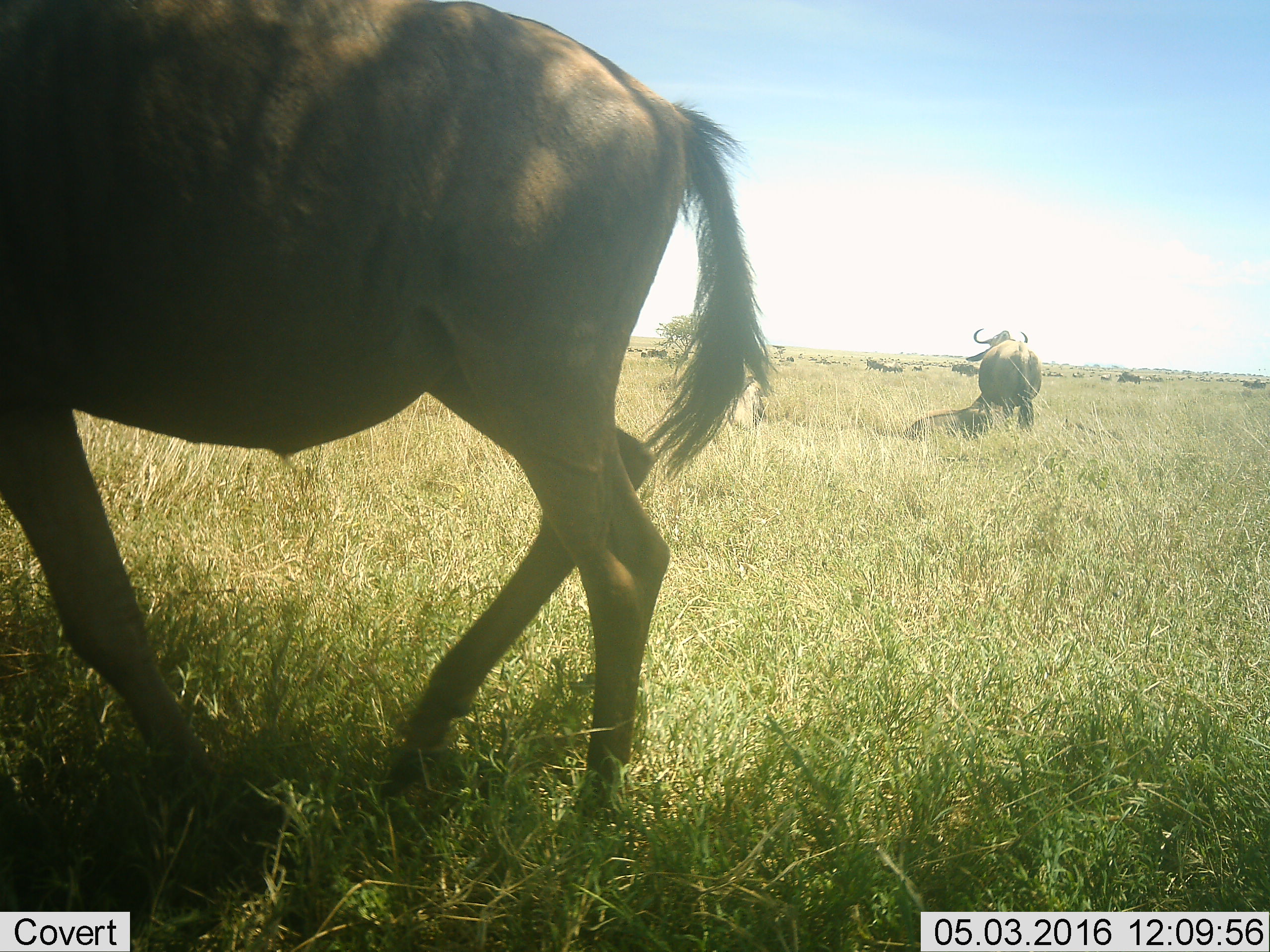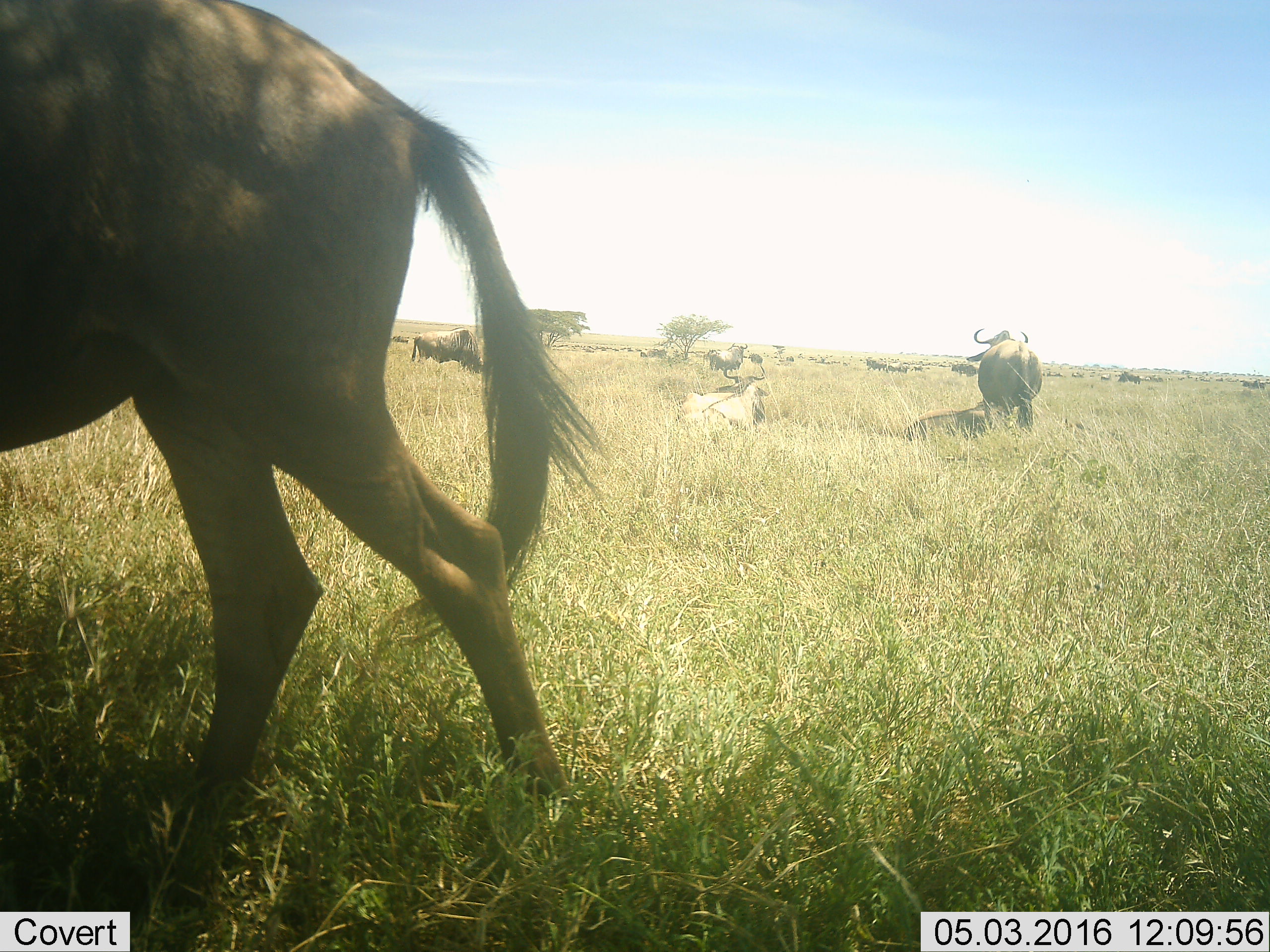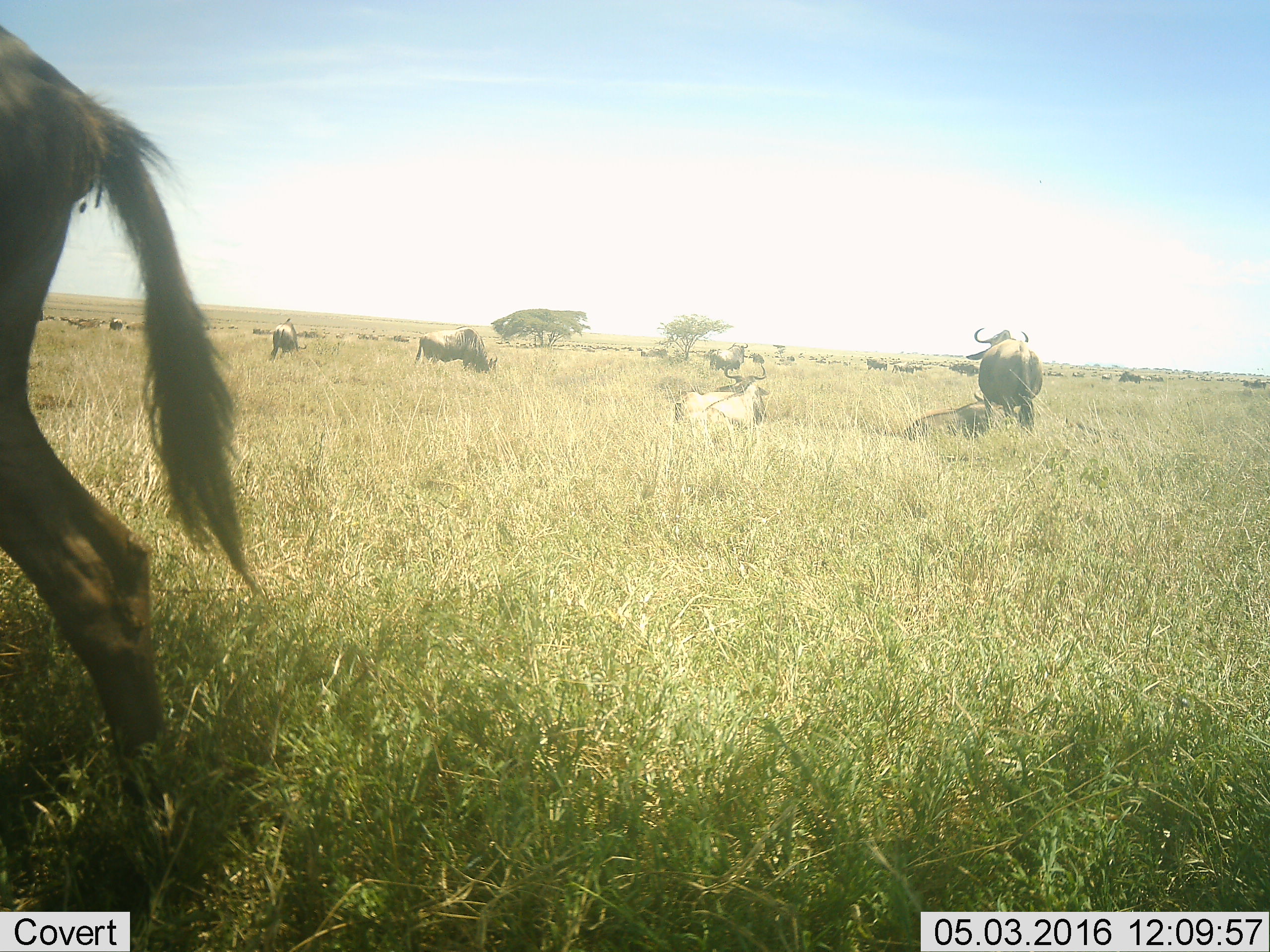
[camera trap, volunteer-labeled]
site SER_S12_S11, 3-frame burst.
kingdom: Animalia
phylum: Chordata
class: Mammalia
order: Artiodactyla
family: Bovidae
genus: Connochaetes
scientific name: Connochaetes taurinus taurinus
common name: blue wildebeest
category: wildebeestblue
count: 51+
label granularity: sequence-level